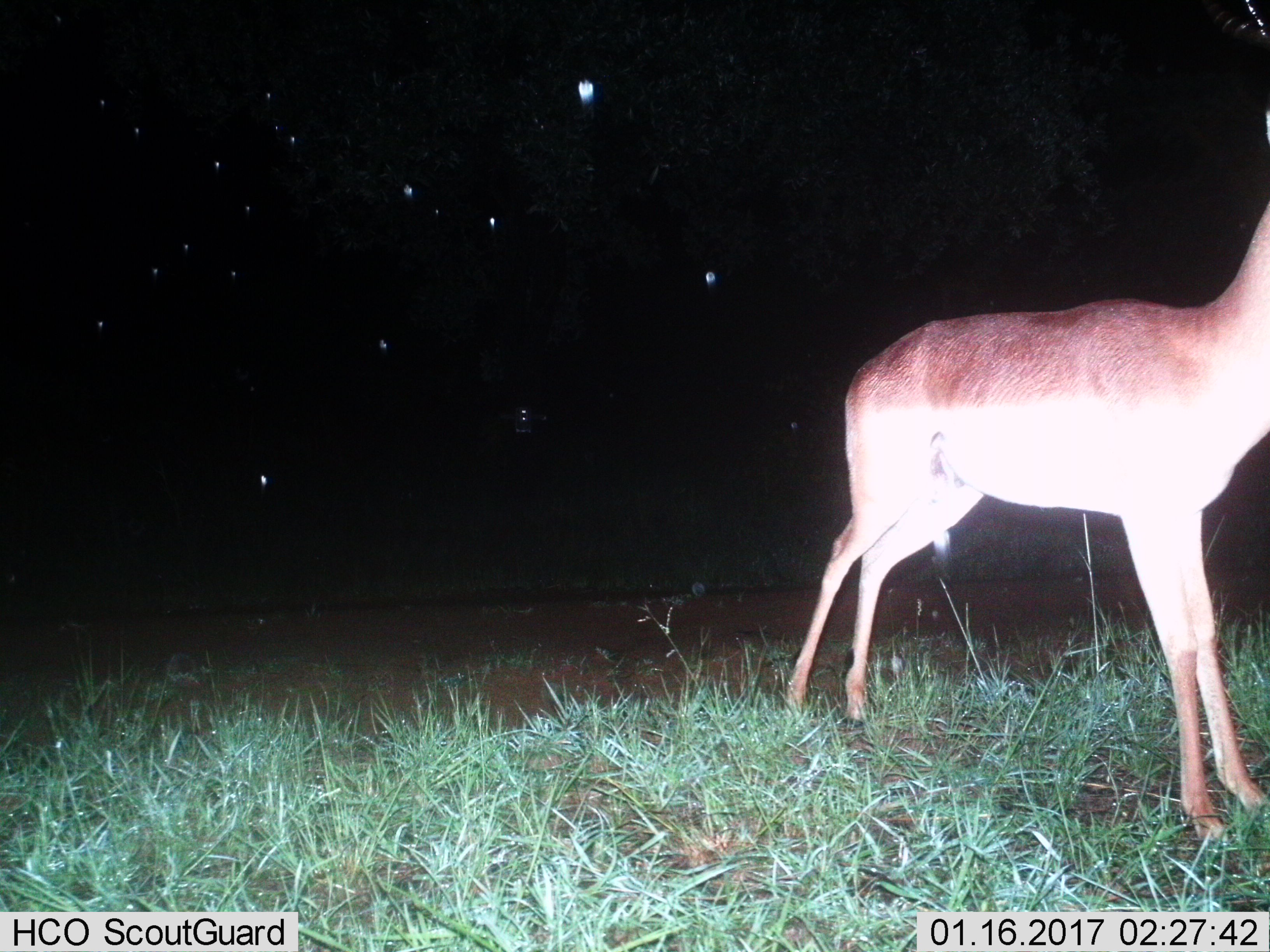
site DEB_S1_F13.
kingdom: Animalia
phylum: Chordata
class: Mammalia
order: Artiodactyla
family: Bovidae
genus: Aepyceros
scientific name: Aepyceros melampus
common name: impala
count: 1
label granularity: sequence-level